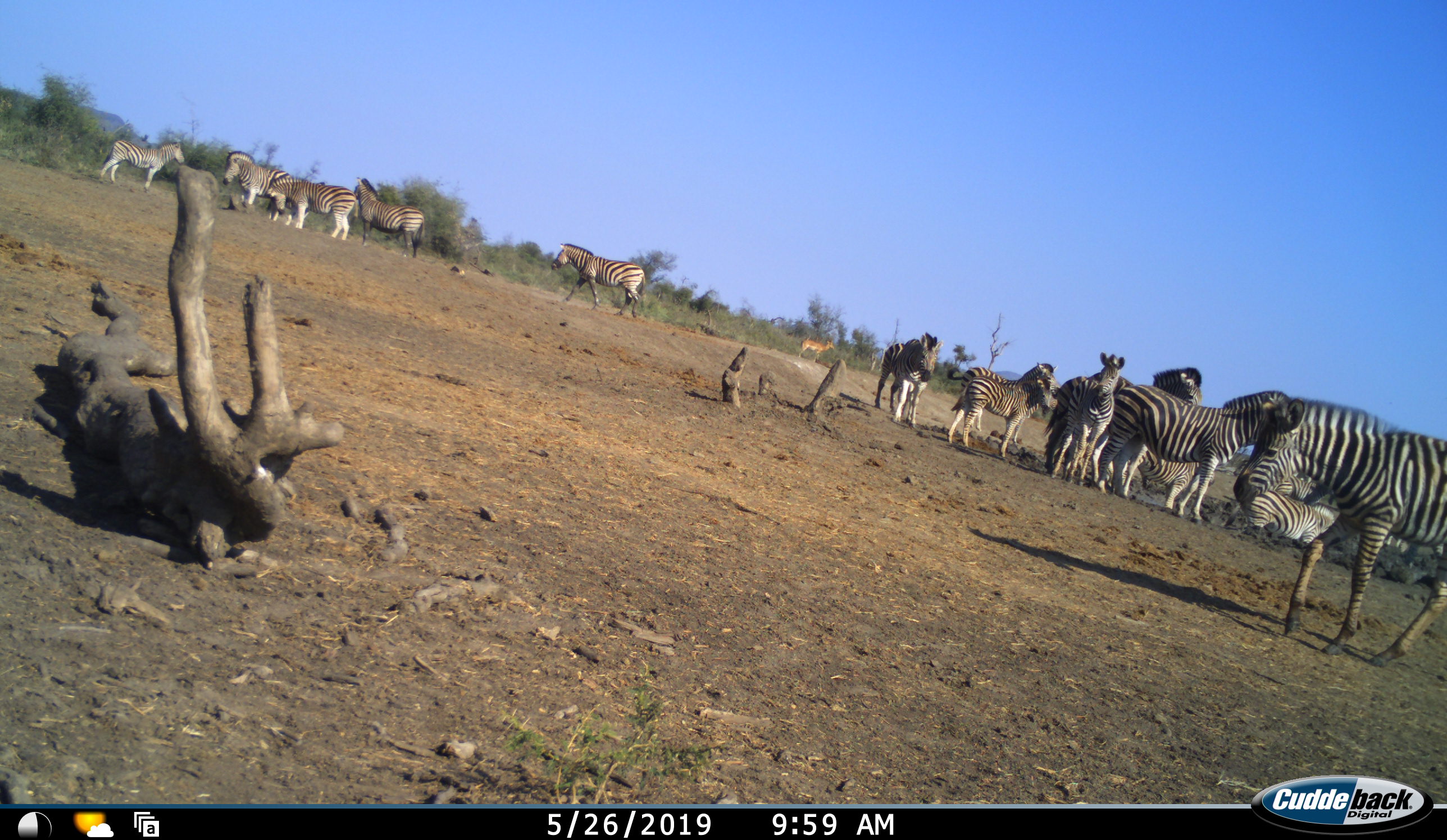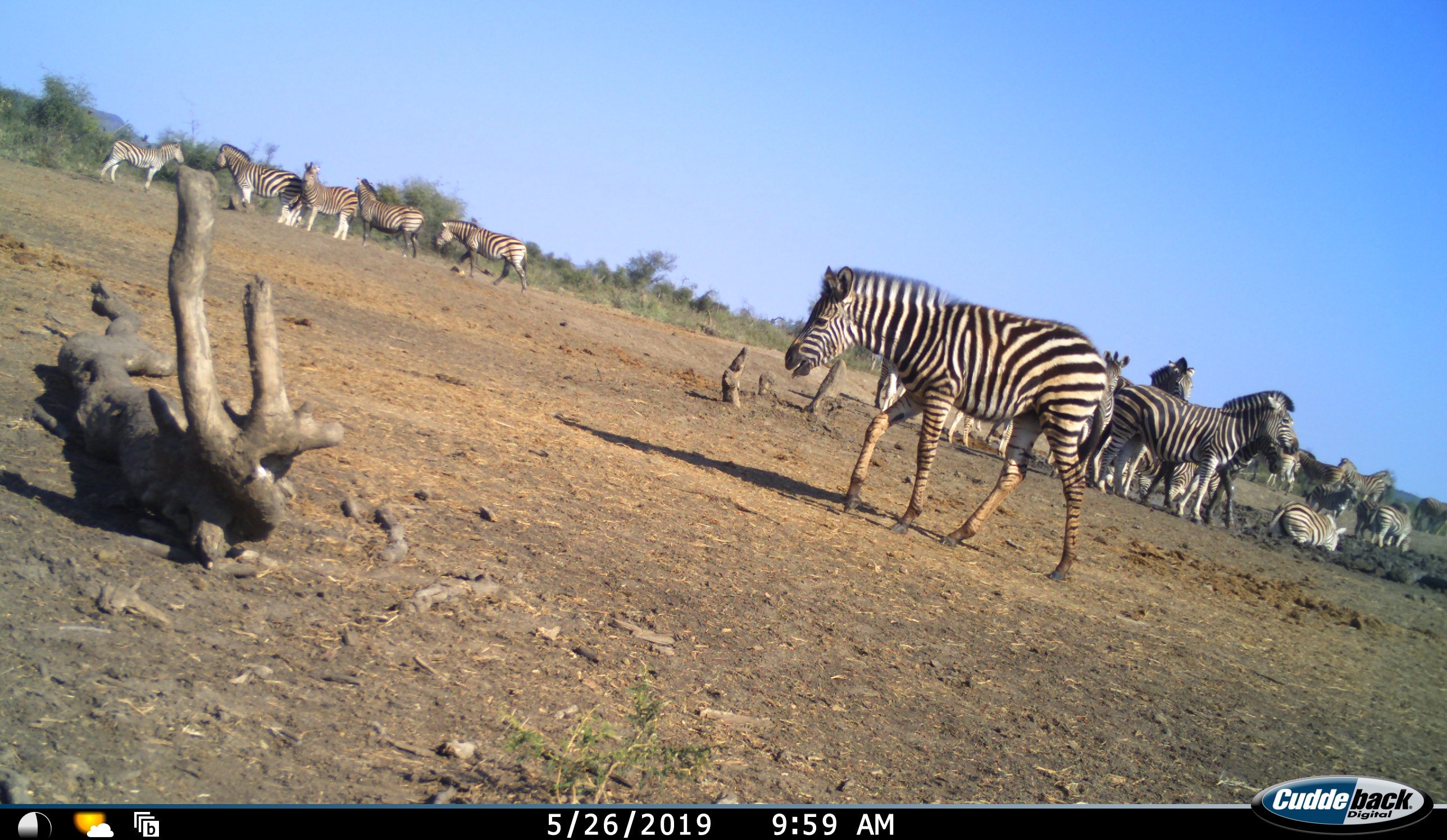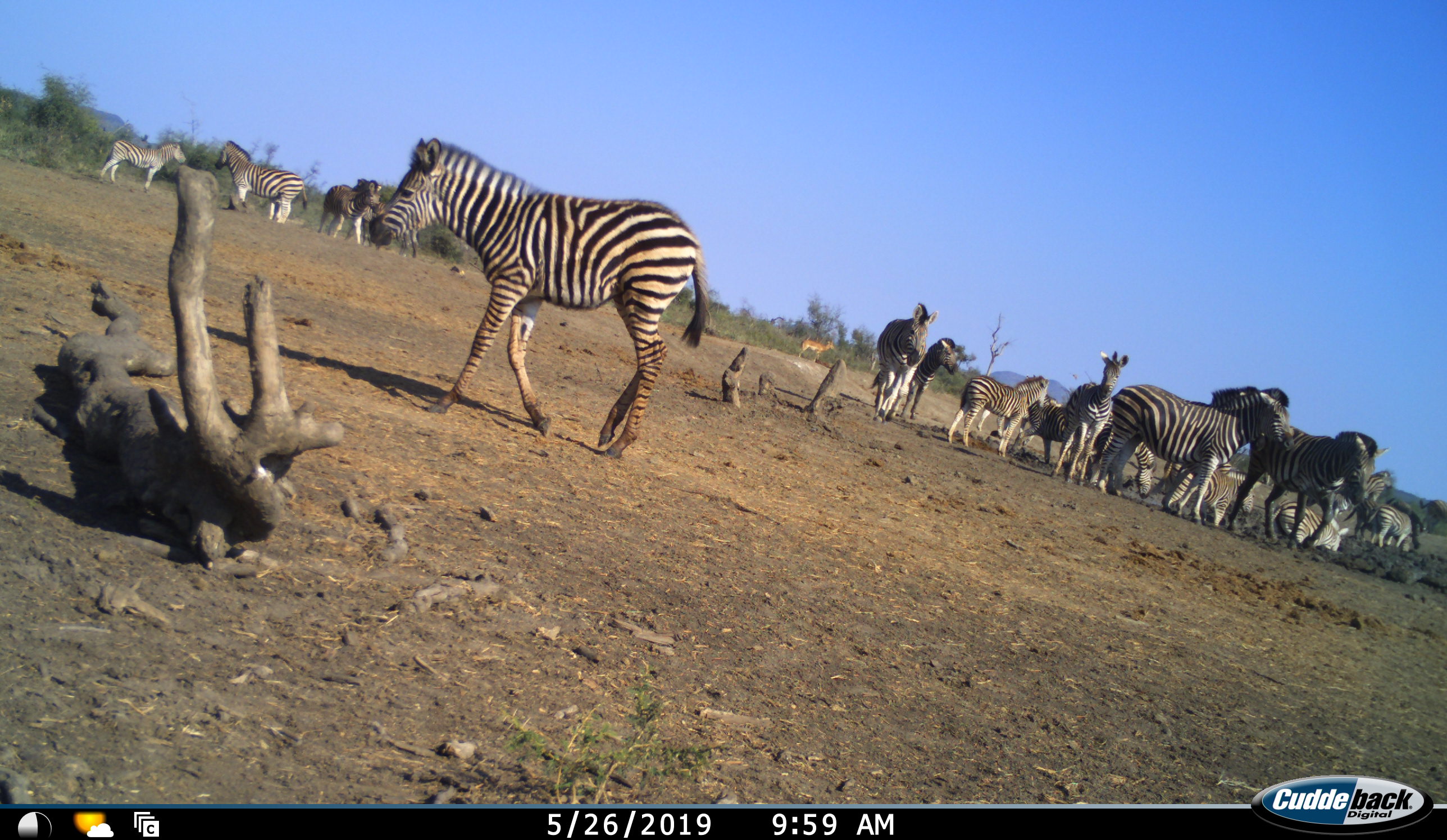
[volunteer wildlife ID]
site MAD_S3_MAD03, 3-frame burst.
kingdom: Animalia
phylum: Chordata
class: Mammalia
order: Artiodactyla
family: Bovidae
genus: Aepyceros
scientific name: Aepyceros melampus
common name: impala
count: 1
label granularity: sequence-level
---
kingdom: Animalia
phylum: Chordata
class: Mammalia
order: Perissodactyla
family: Equidae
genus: Equus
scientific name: Equus quagga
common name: plains zebra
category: zebraplains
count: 11-50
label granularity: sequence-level